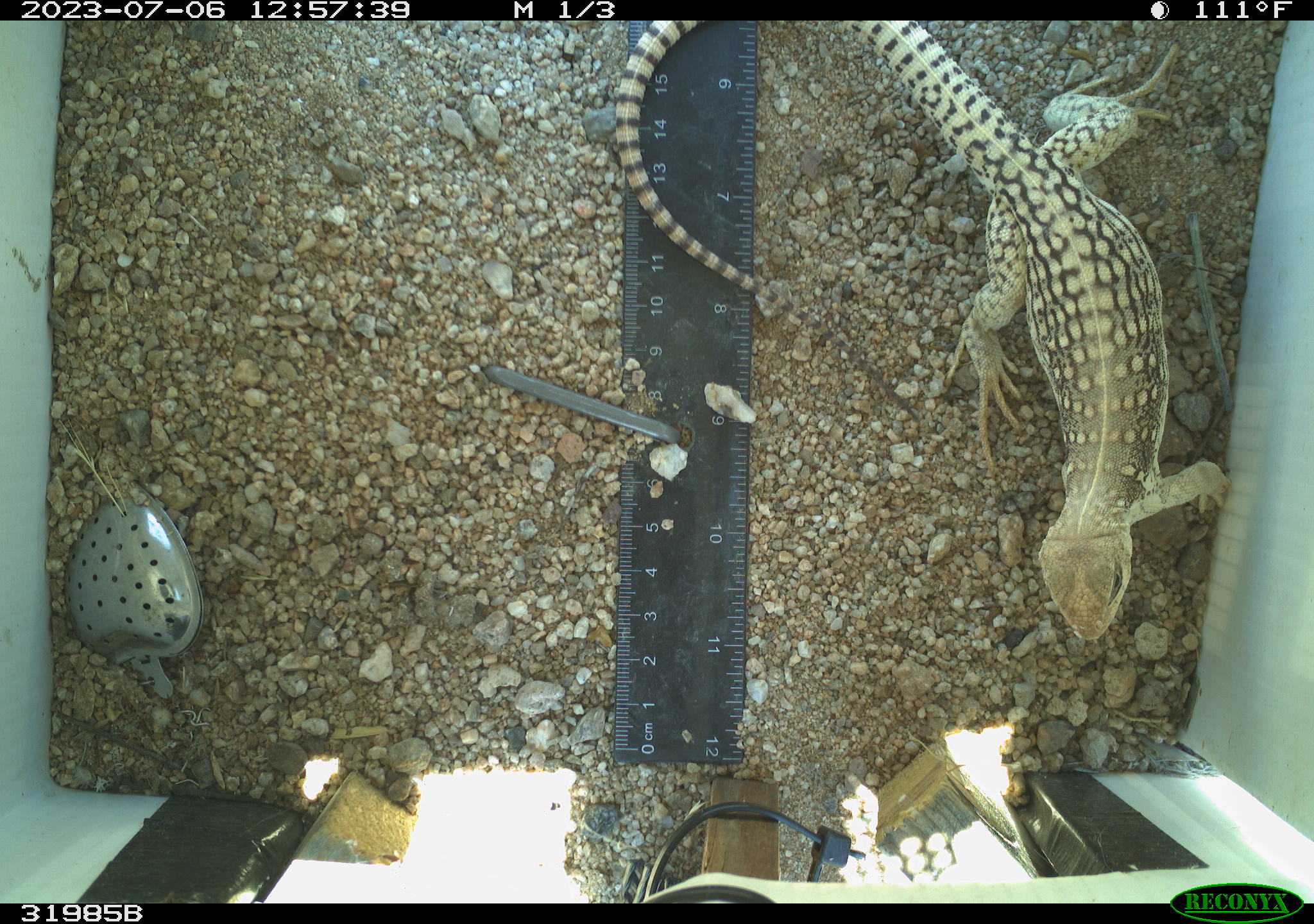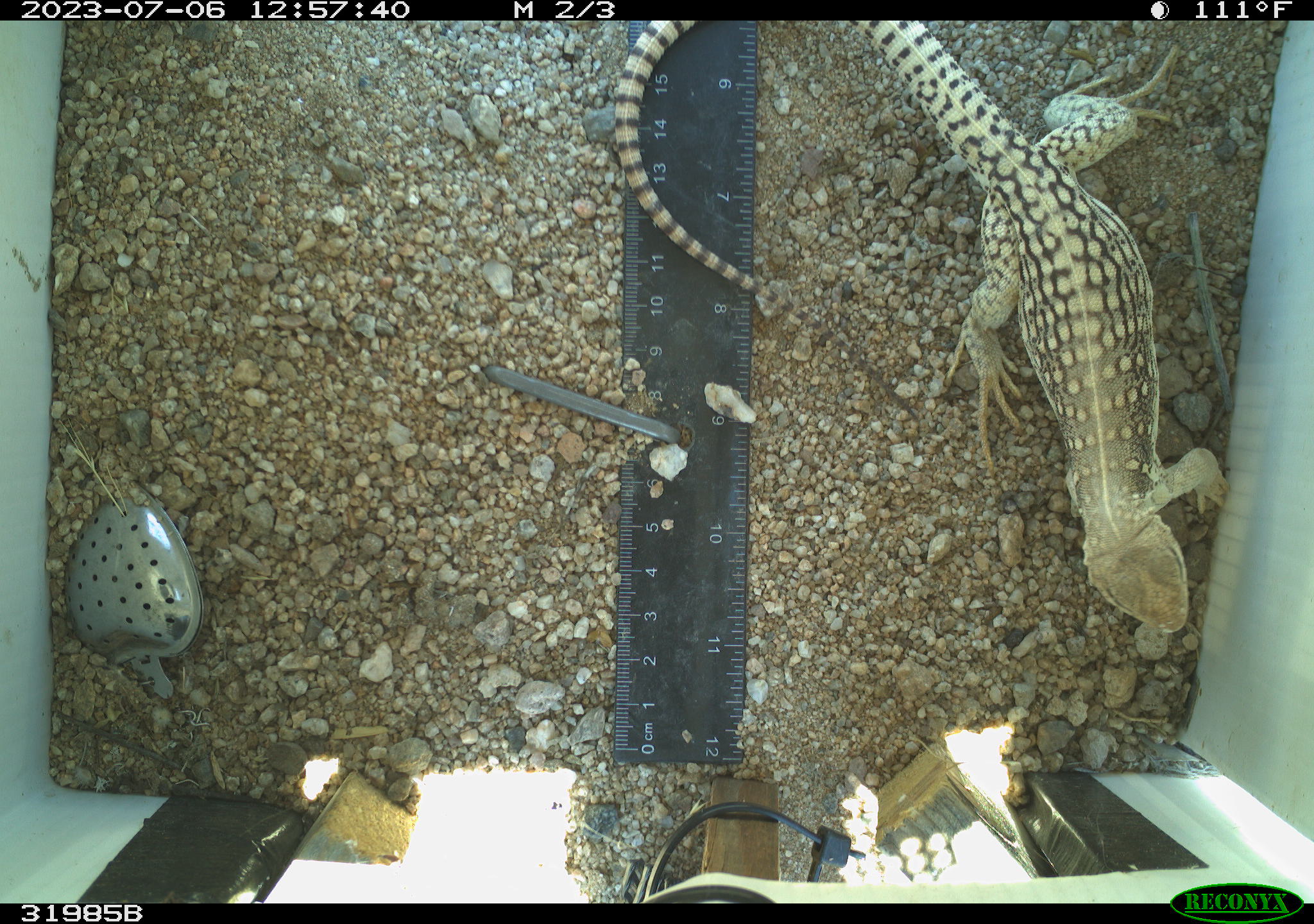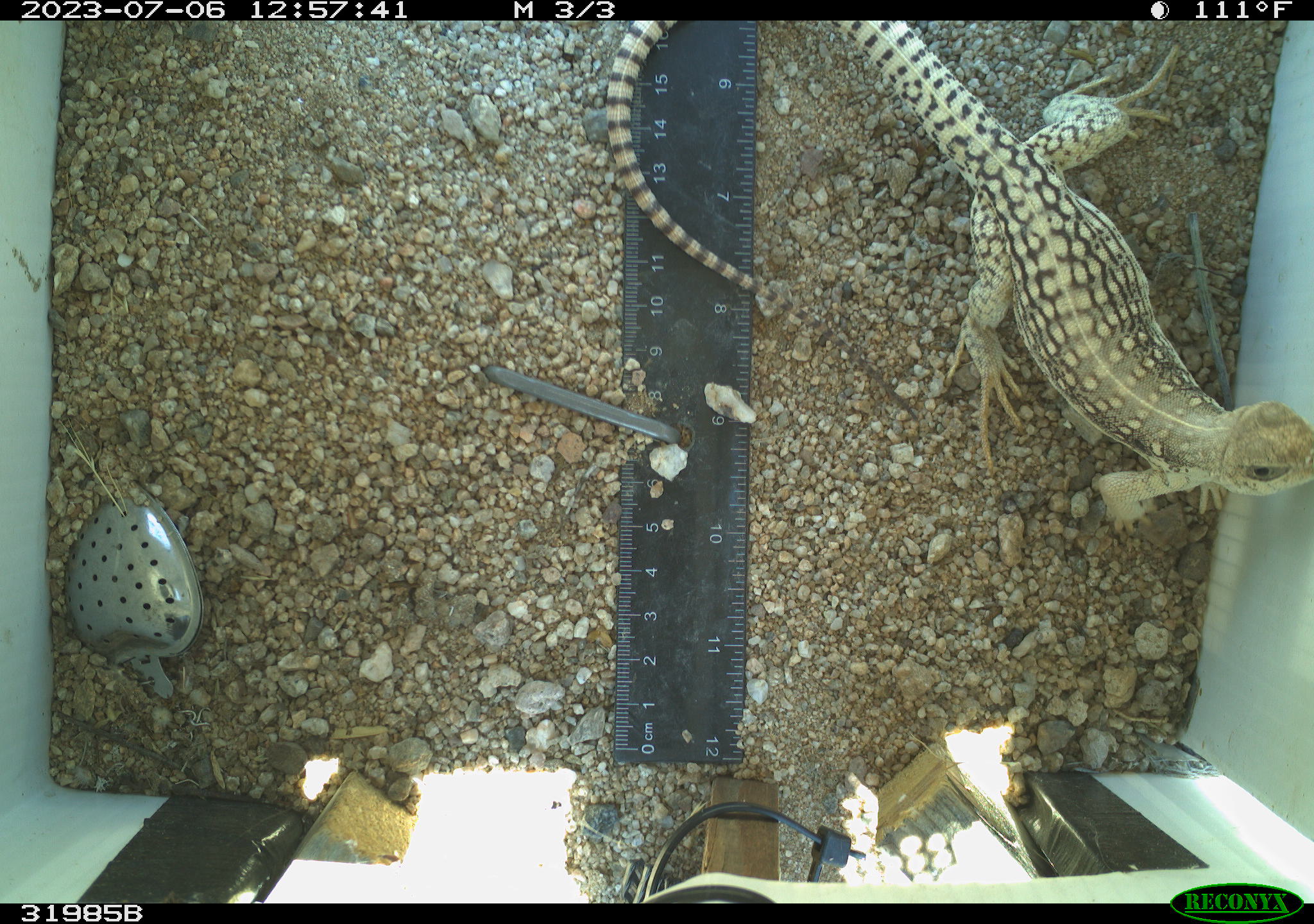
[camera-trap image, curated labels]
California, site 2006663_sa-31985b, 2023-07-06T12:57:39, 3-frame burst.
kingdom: Animalia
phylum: Chordata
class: Reptilia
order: Squamata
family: Iguanidae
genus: Dipsosaurus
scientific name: Dipsosaurus dorsalis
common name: common desert iguana